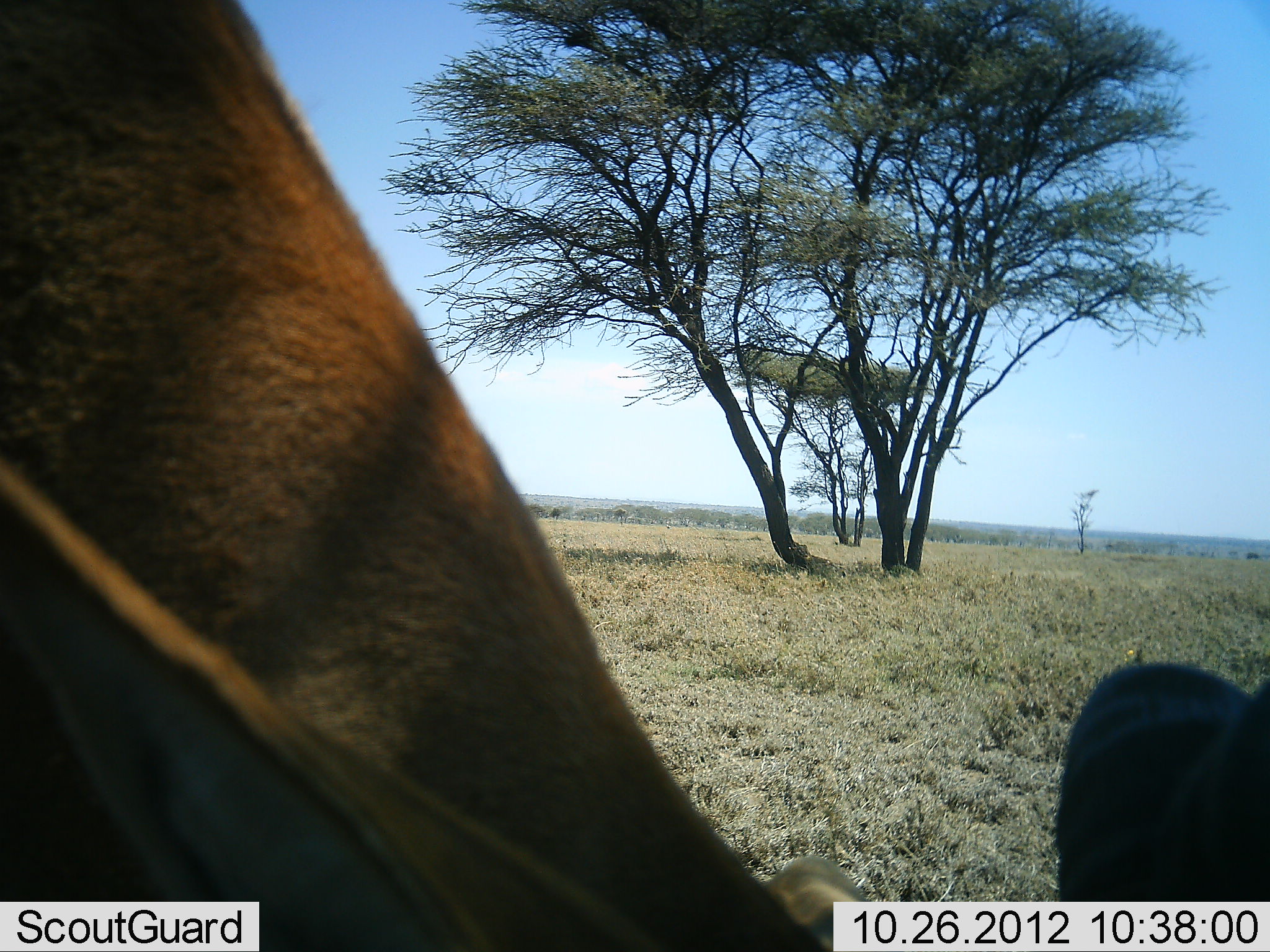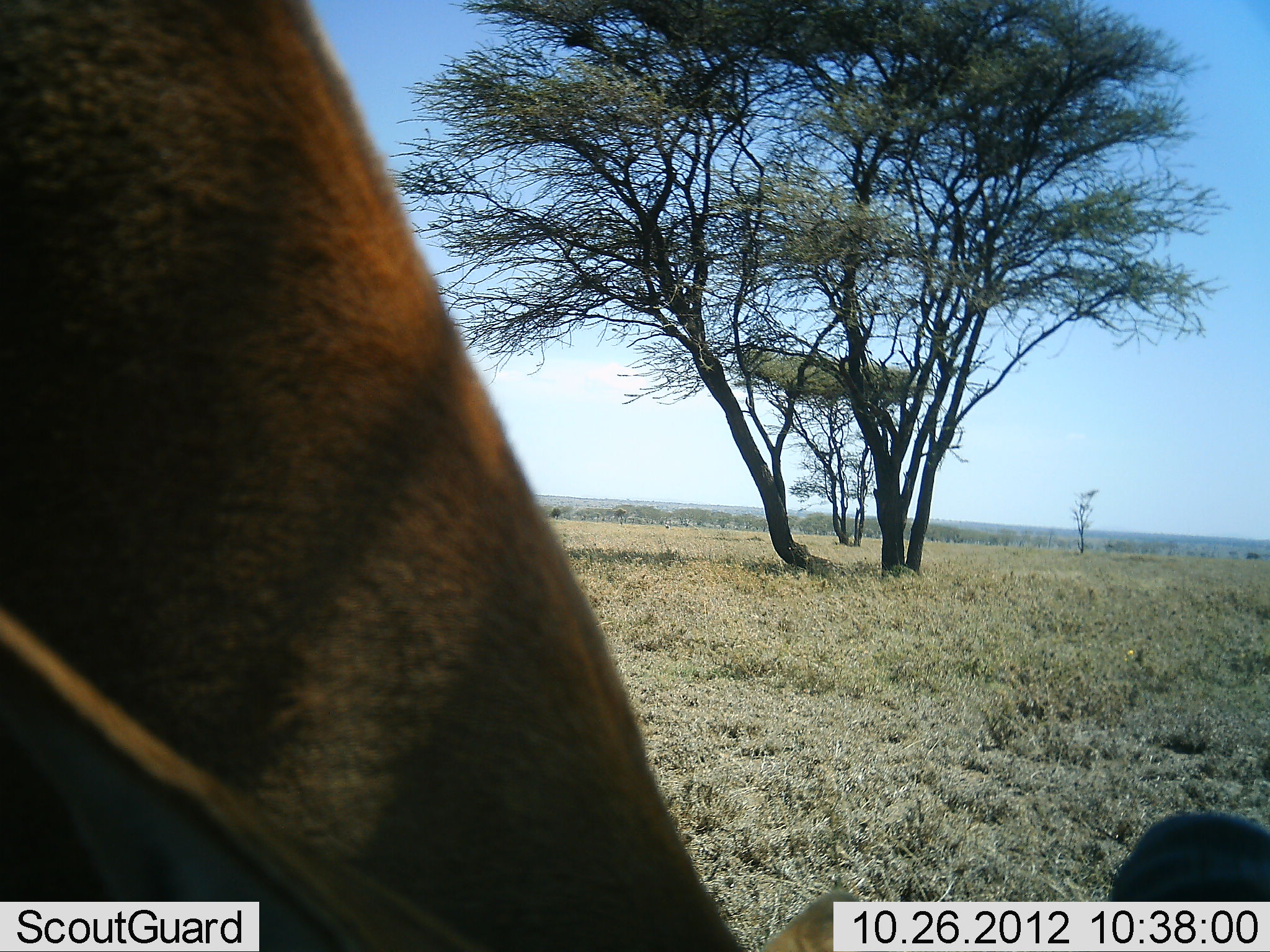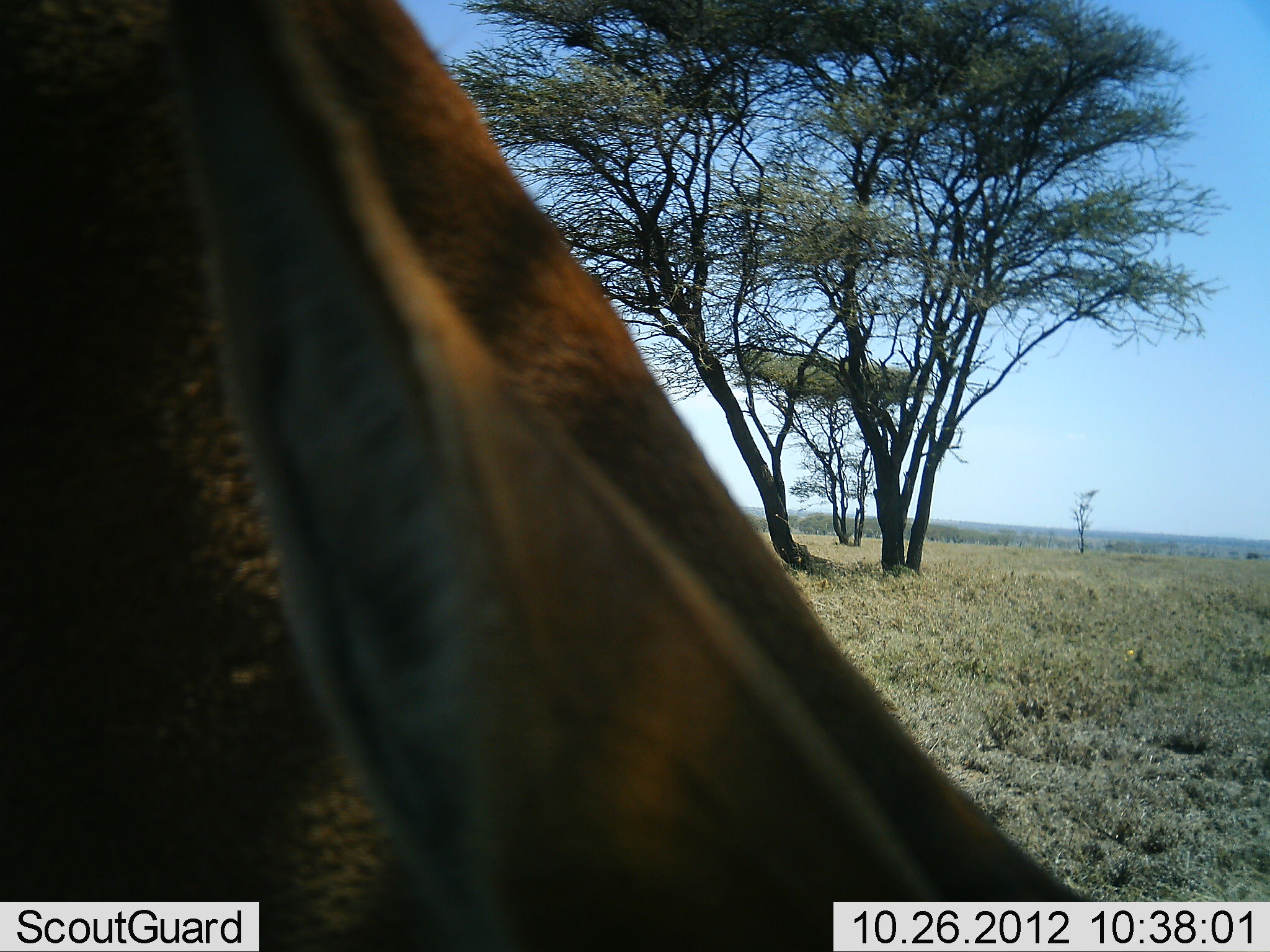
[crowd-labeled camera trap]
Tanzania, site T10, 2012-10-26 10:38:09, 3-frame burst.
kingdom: Animalia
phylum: Chordata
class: Mammalia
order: Artiodactyla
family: Bovidae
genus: Nanger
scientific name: Nanger granti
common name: grant's gazelle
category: gazellegrants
Gazellegrants (grant's gazelle) (Nanger granti), count 1. Behavior (volunteer vote fractions): standing 14%, resting 0%, moving 14%, interacting 0%. Young present (vote fraction): 0%. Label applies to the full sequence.